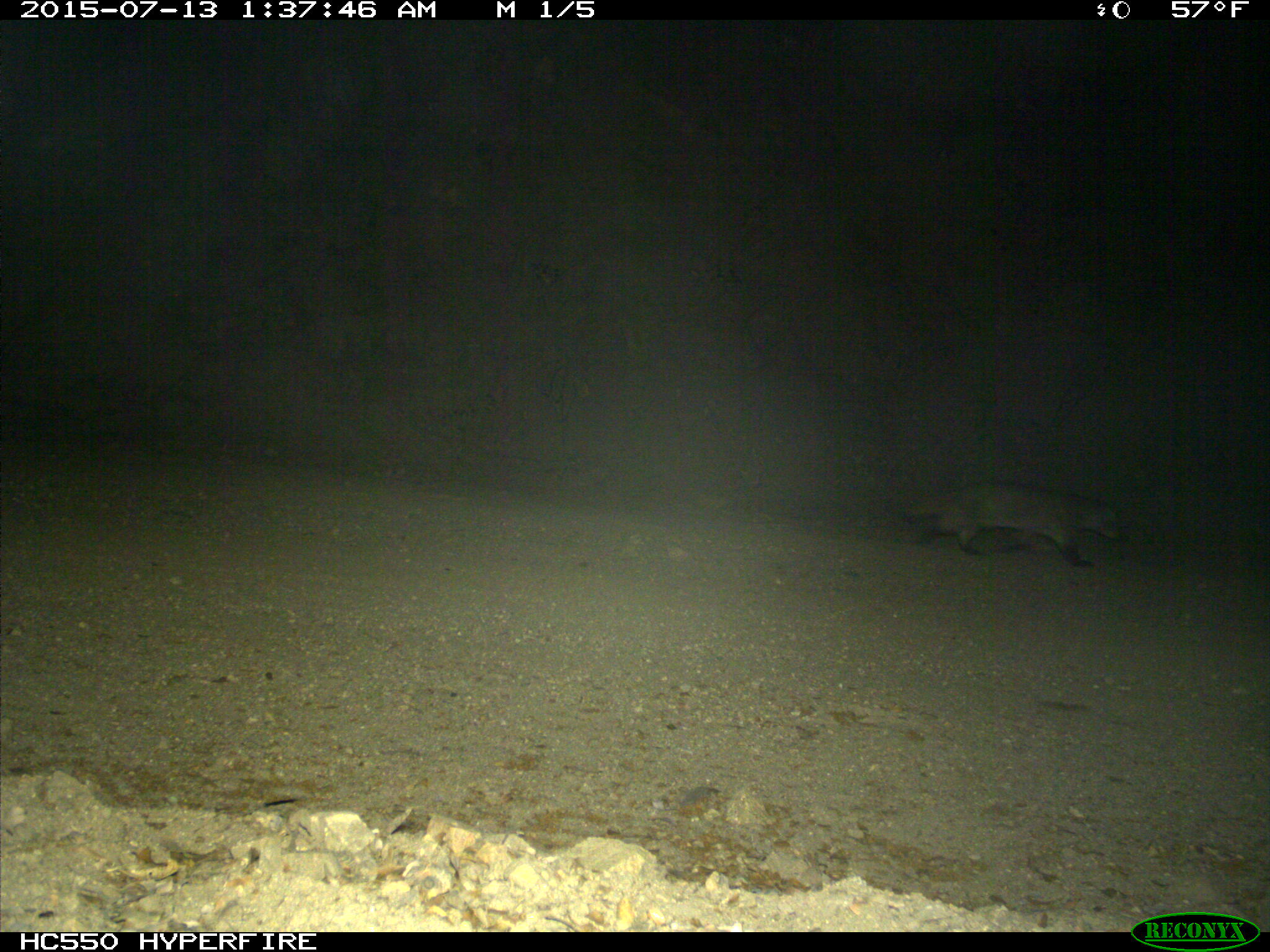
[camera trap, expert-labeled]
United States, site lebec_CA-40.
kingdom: Animalia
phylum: Chordata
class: Mammalia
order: Carnivora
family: Mustelidae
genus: Meles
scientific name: Meles meles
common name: european badger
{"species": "Meles meles (european badger)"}